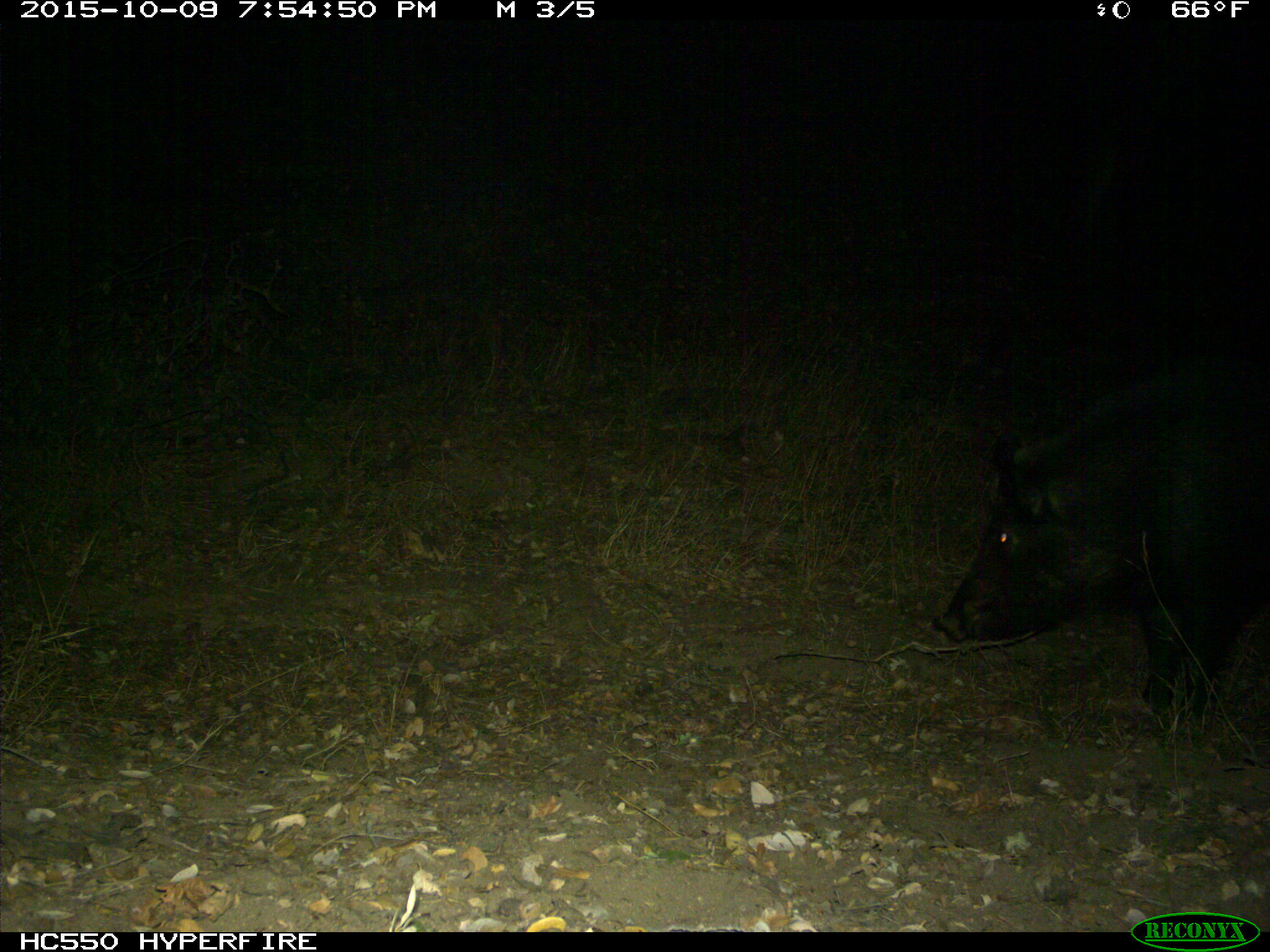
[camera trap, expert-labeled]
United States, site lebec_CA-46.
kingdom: Animalia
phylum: Chordata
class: Mammalia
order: Artiodactyla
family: Suidae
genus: Sus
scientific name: Sus scrofa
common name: wild boar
Sus scrofa (wild boar).